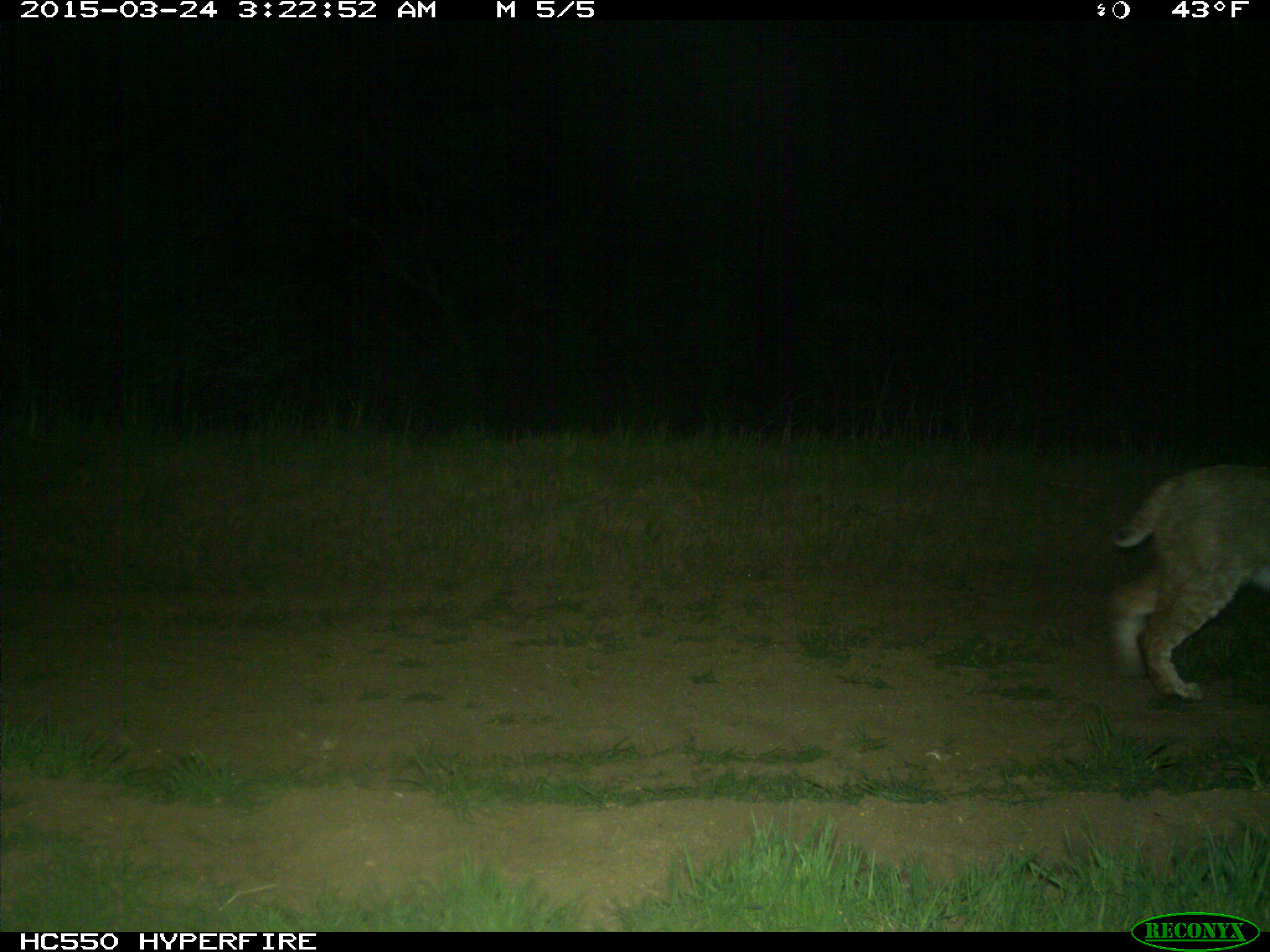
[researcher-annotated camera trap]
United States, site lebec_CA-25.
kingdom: Animalia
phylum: Chordata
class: Mammalia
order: Carnivora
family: Felidae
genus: Lynx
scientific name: Lynx rufus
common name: bobcat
Lynx rufus (bobcat).